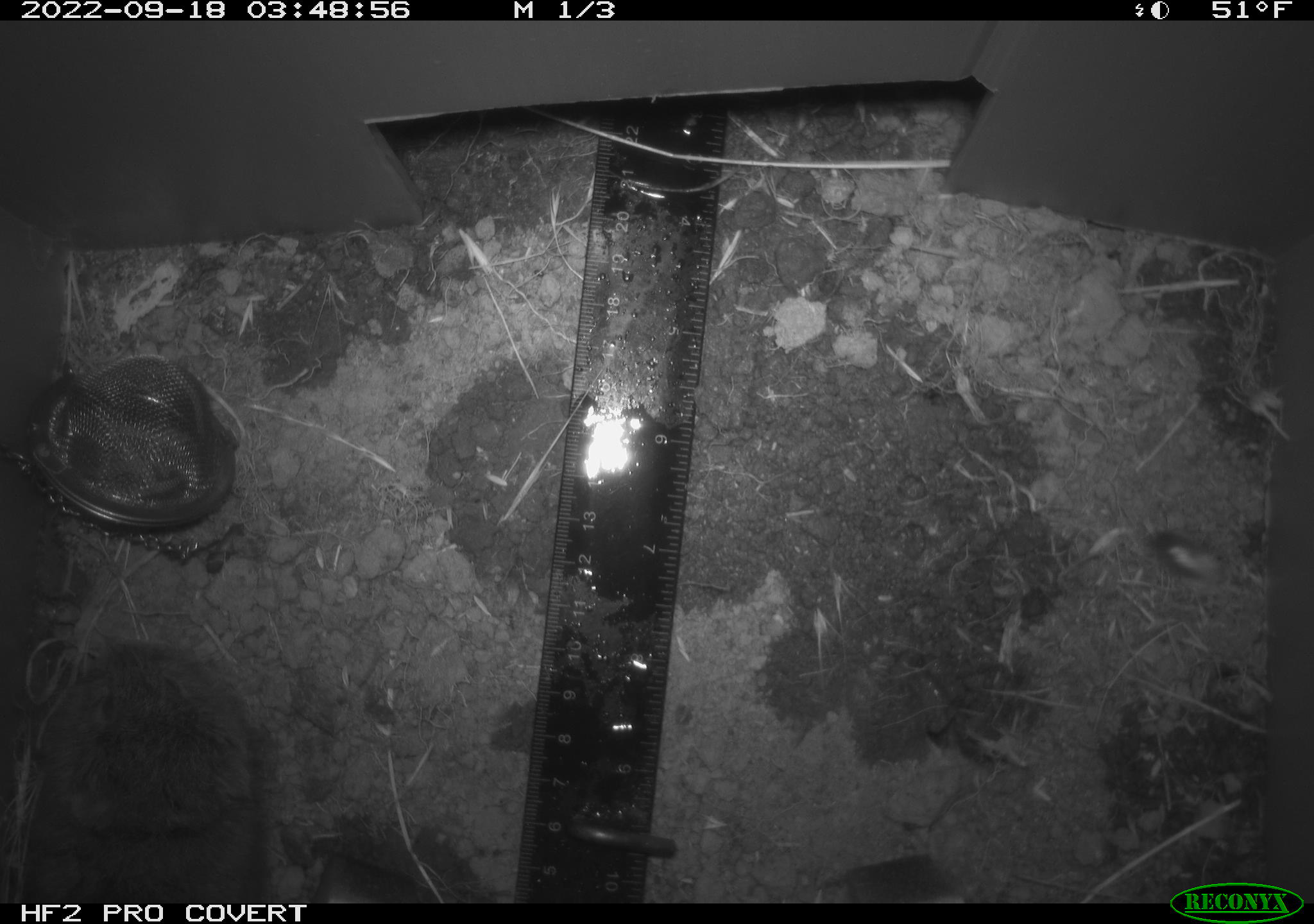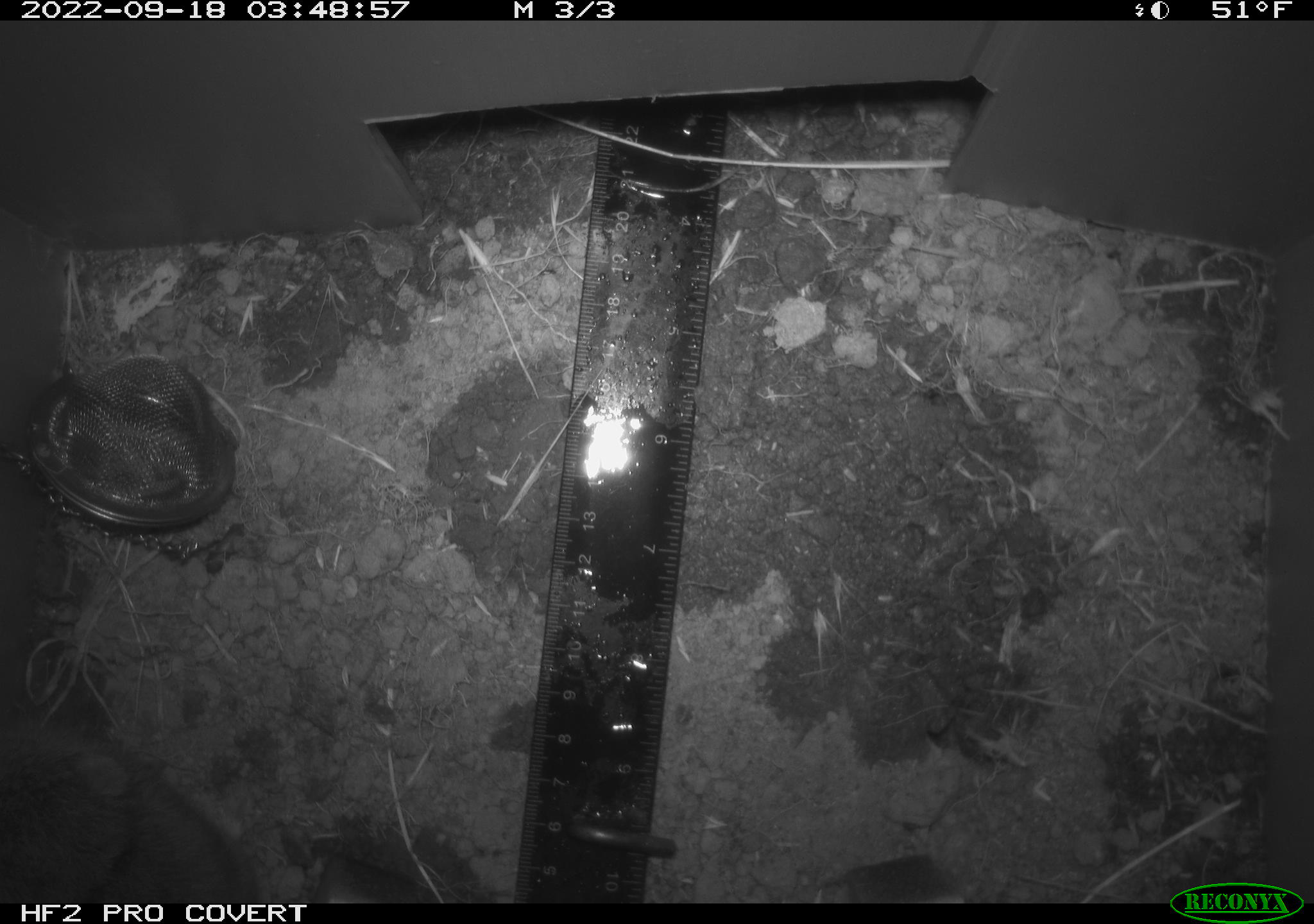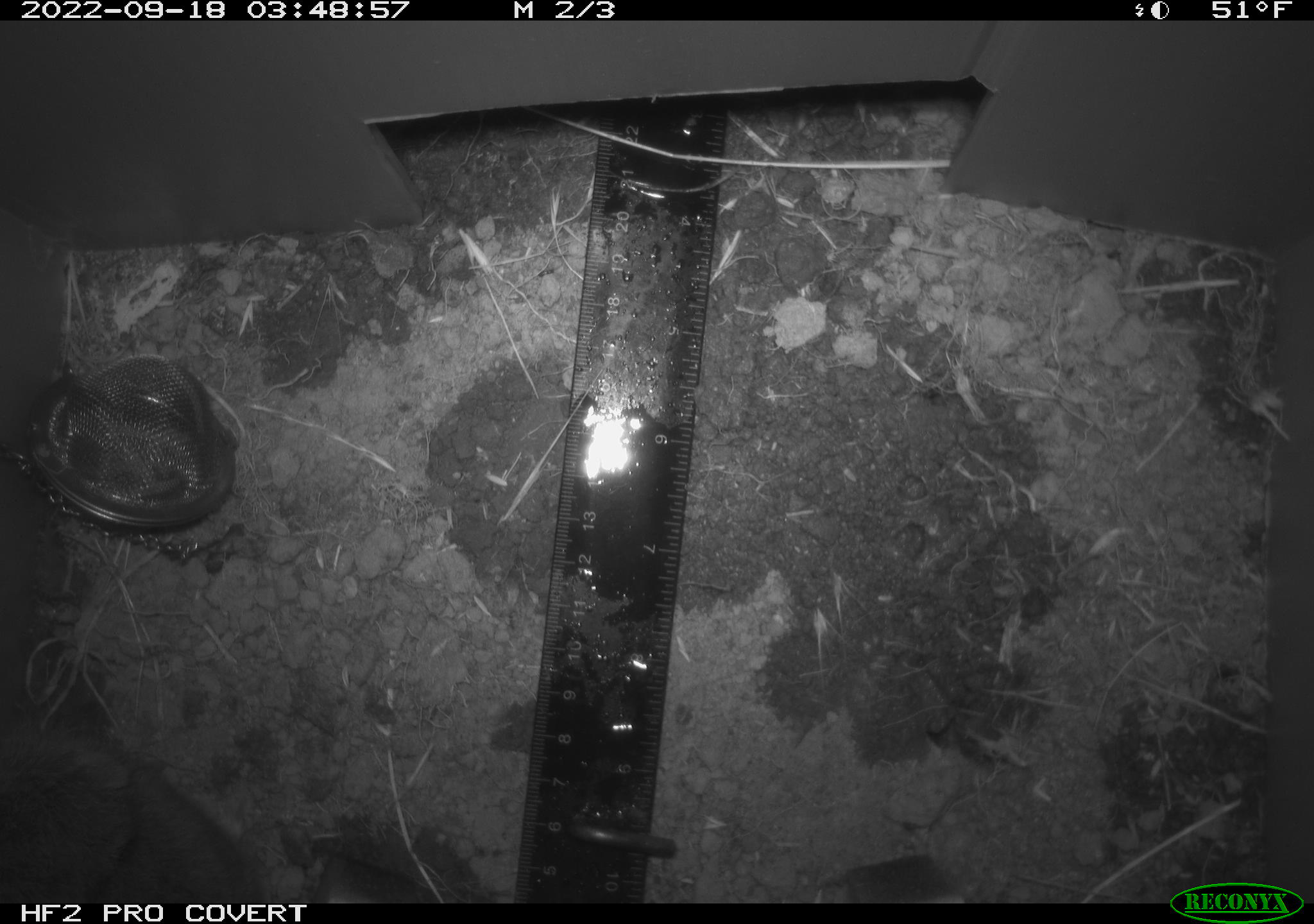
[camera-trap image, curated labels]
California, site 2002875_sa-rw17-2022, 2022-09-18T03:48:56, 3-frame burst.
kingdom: Animalia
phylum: Chordata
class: Mammalia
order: Rodentia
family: Cricetidae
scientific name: Arvicolinae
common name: voles, lemmings, and muskrats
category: arvicolinae subfamily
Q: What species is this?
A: Arvicolinae subfamily (voles, lemmings, and muskrats) (Arvicolinae).